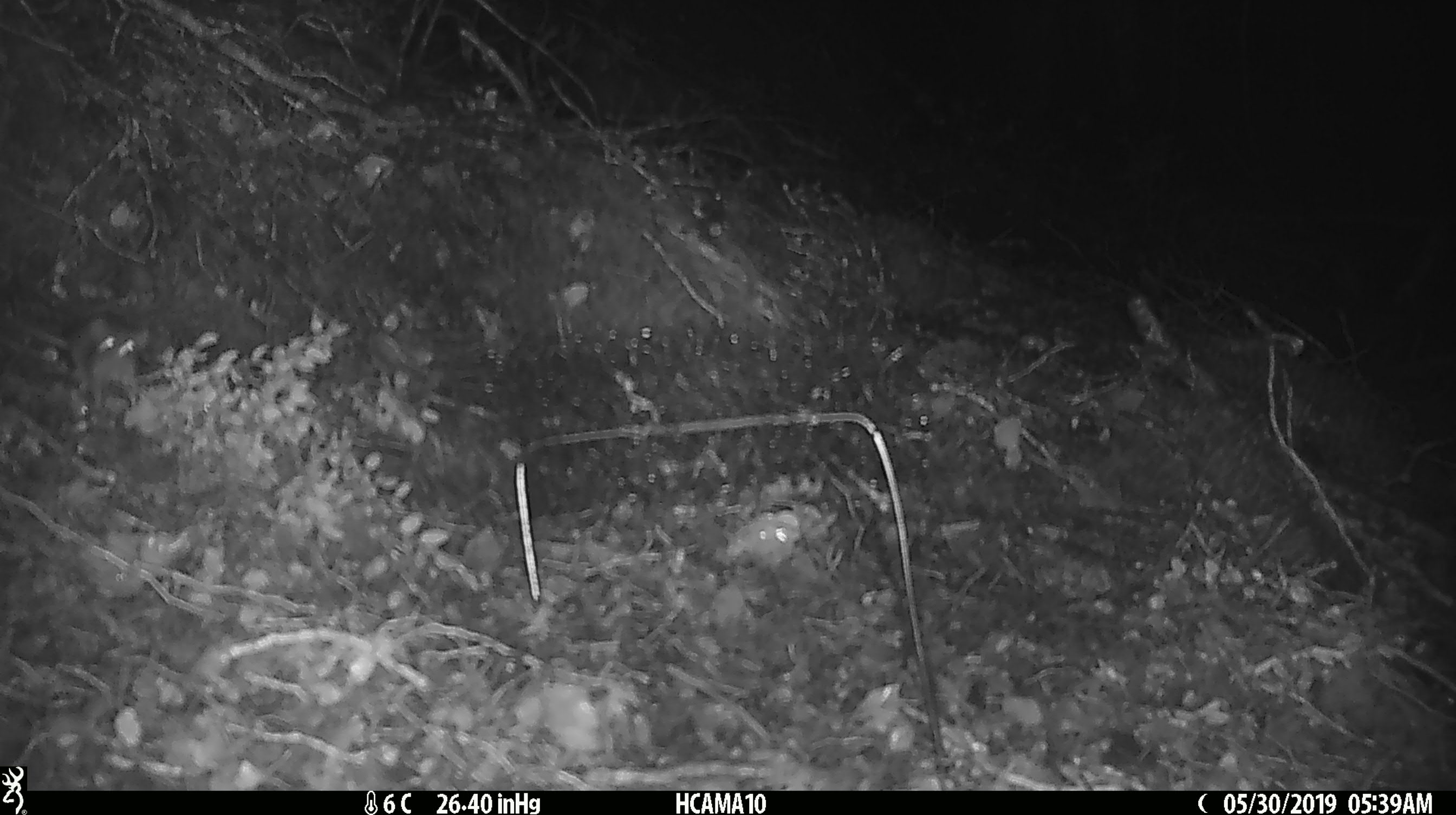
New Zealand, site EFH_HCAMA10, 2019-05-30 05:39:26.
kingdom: Animalia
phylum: Chordata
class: Mammalia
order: Rodentia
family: Muridae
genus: Mus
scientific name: Mus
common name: mouse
Mouse (Mus).